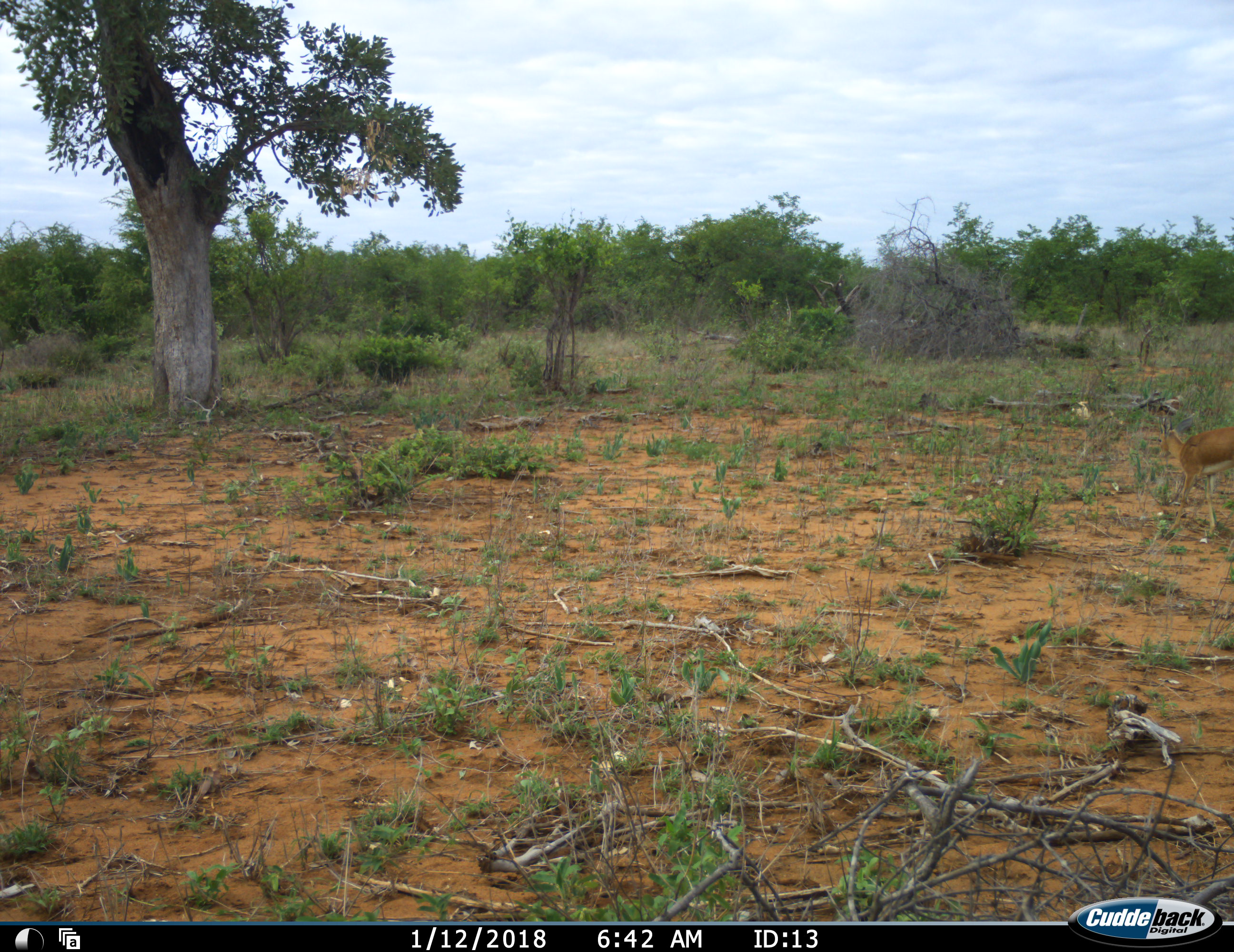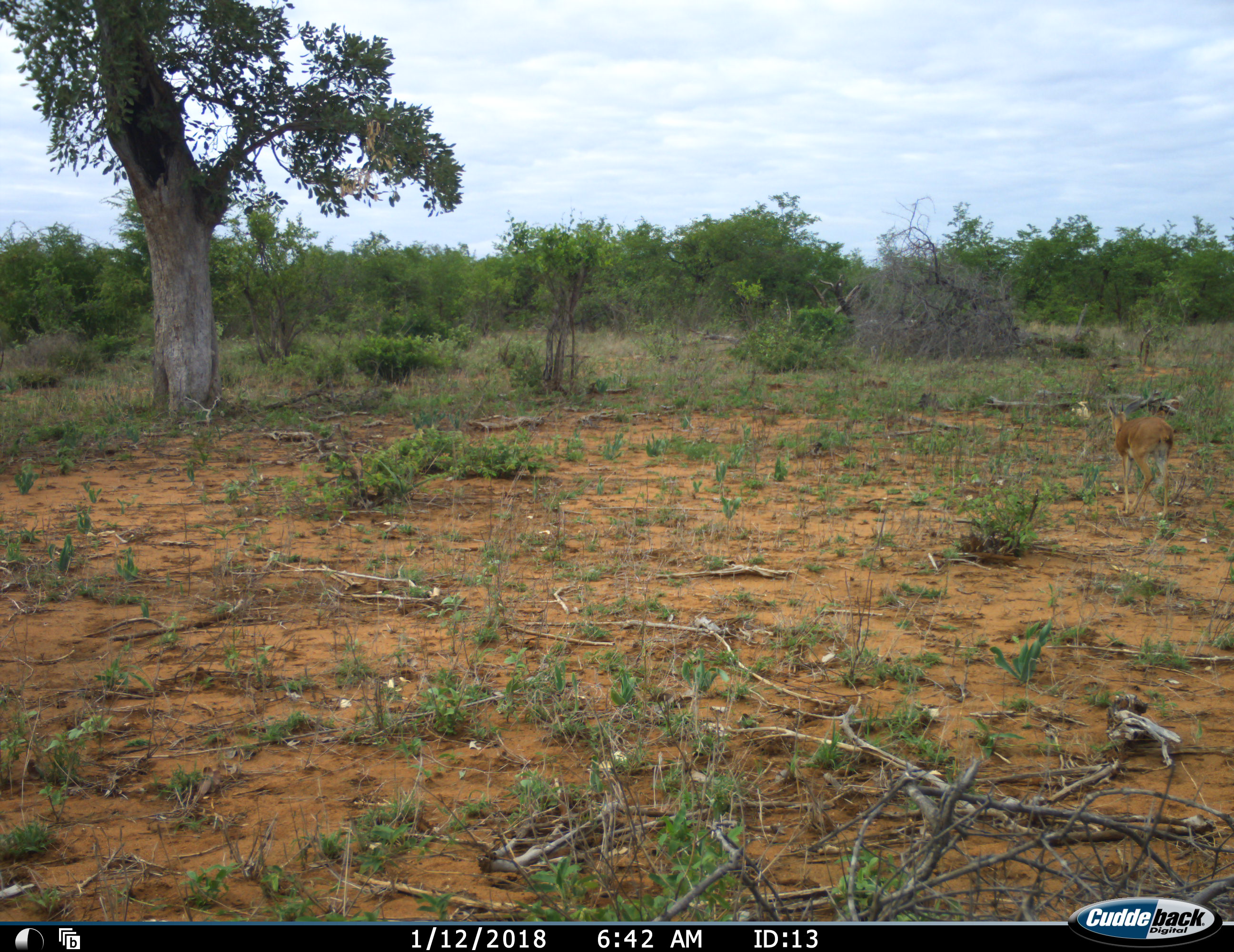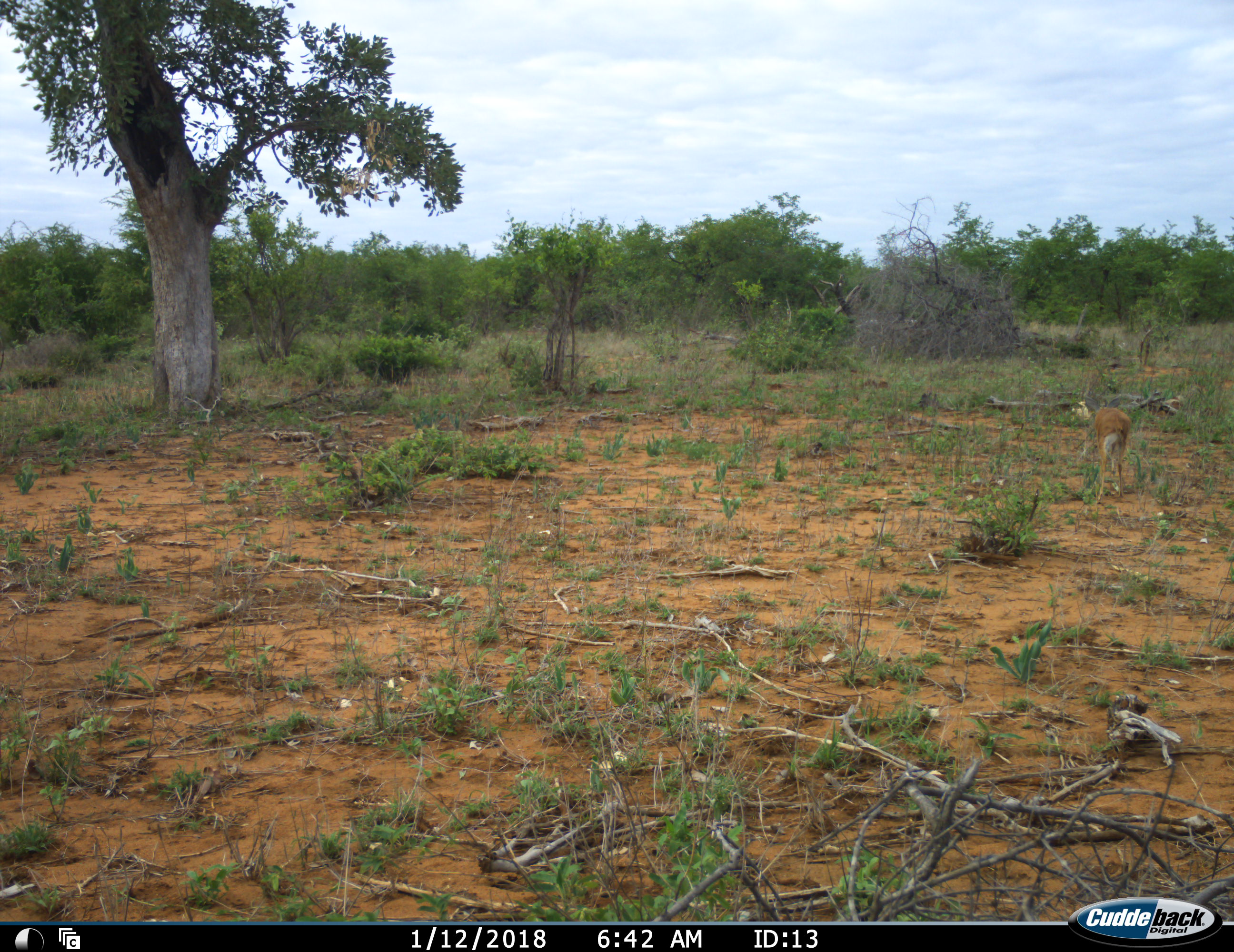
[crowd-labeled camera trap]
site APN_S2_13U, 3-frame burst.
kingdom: Animalia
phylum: Chordata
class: Mammalia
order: Artiodactyla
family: Bovidae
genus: Ourebia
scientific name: Ourebia ourebi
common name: oribi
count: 1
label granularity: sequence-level